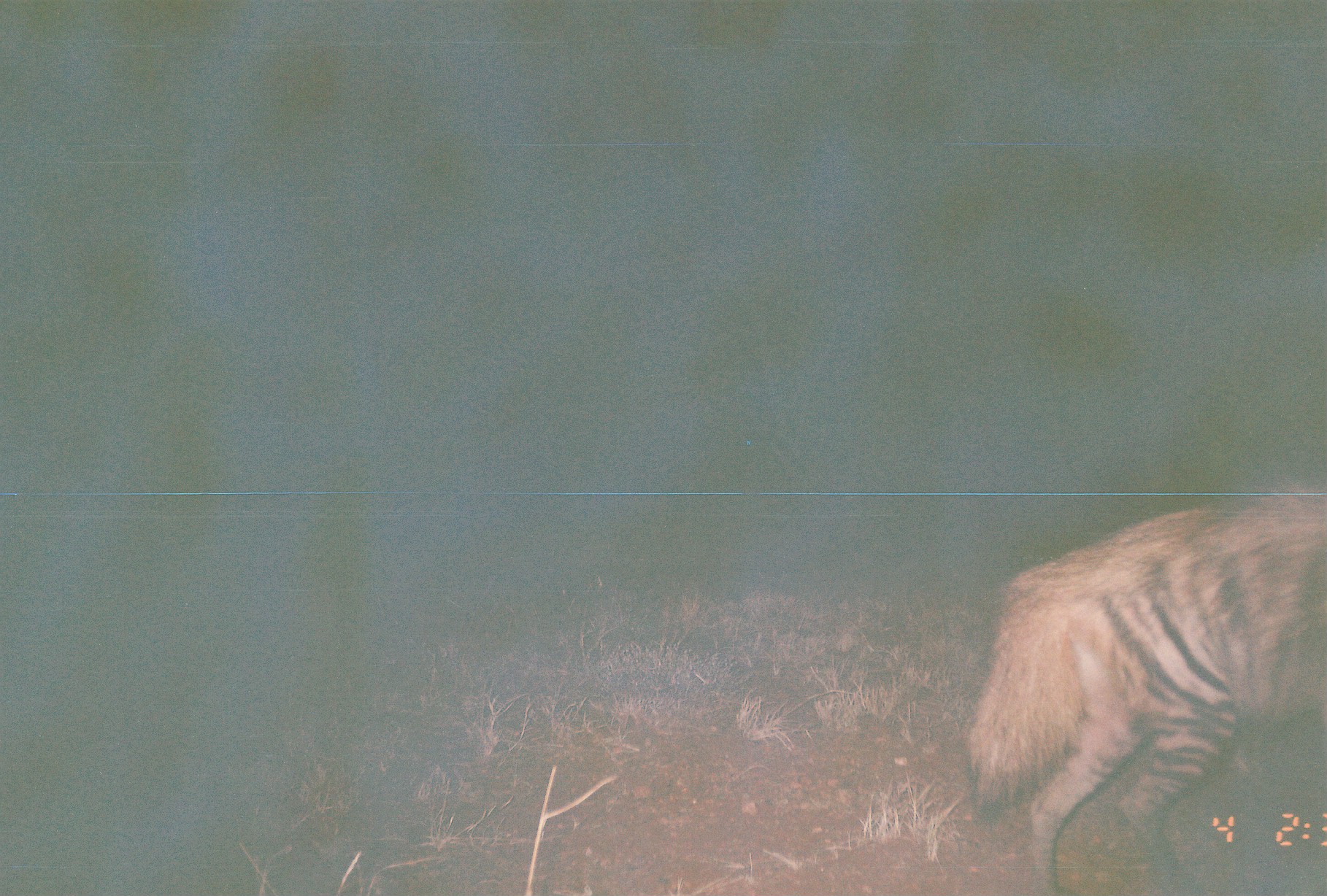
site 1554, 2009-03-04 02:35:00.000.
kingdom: Animalia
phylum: Chordata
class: Mammalia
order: Carnivora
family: Hyaenidae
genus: Hyaena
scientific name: Hyaena hyaena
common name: striped hyena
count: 1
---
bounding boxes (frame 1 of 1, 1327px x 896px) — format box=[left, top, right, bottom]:
hyaena hyaena: box=[963, 485, 1327, 896]